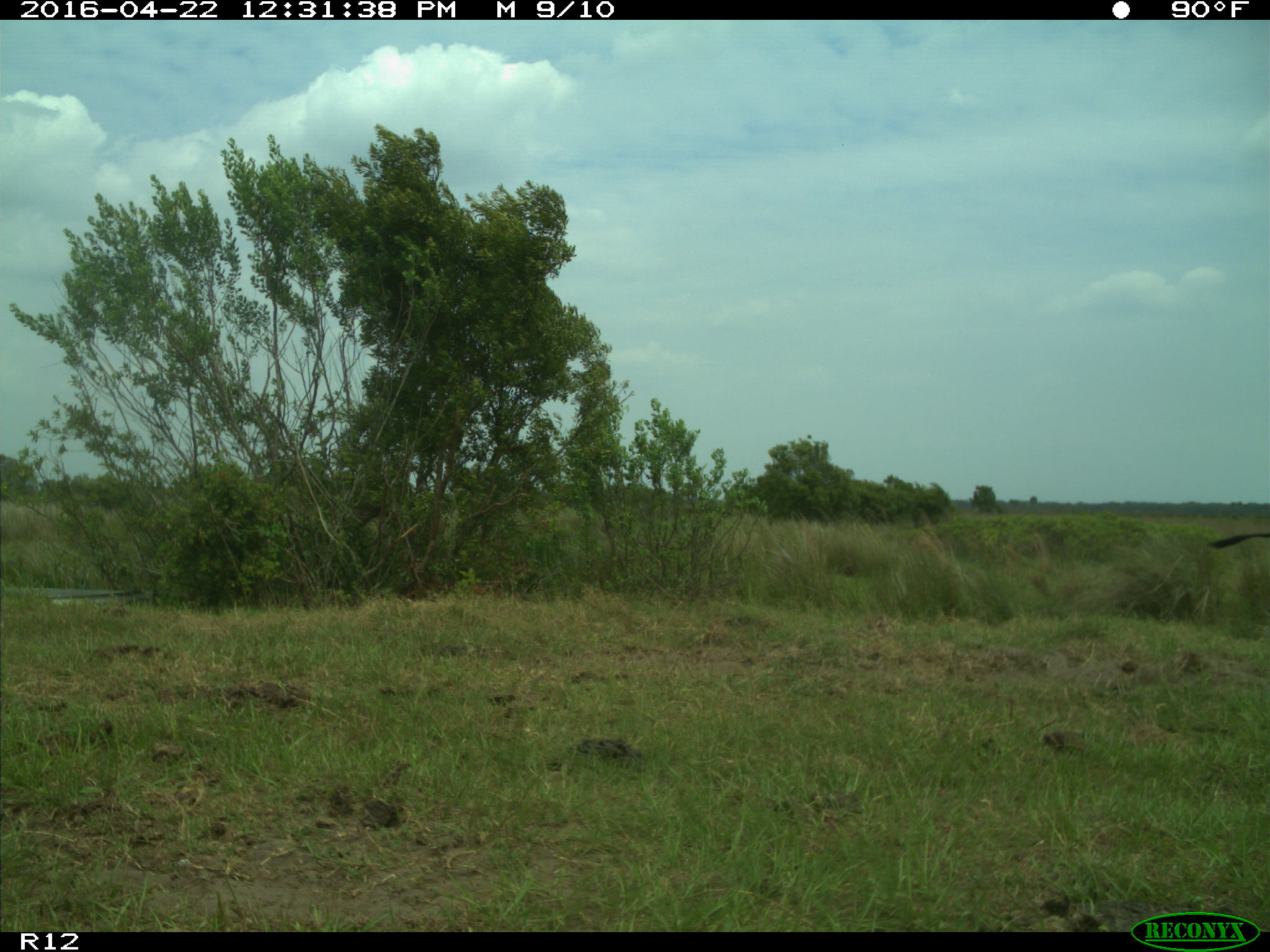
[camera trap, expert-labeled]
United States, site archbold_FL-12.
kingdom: Animalia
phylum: Chordata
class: Mammalia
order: Artiodactyla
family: Bovidae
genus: Bos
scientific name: Bos taurus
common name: domestic cow